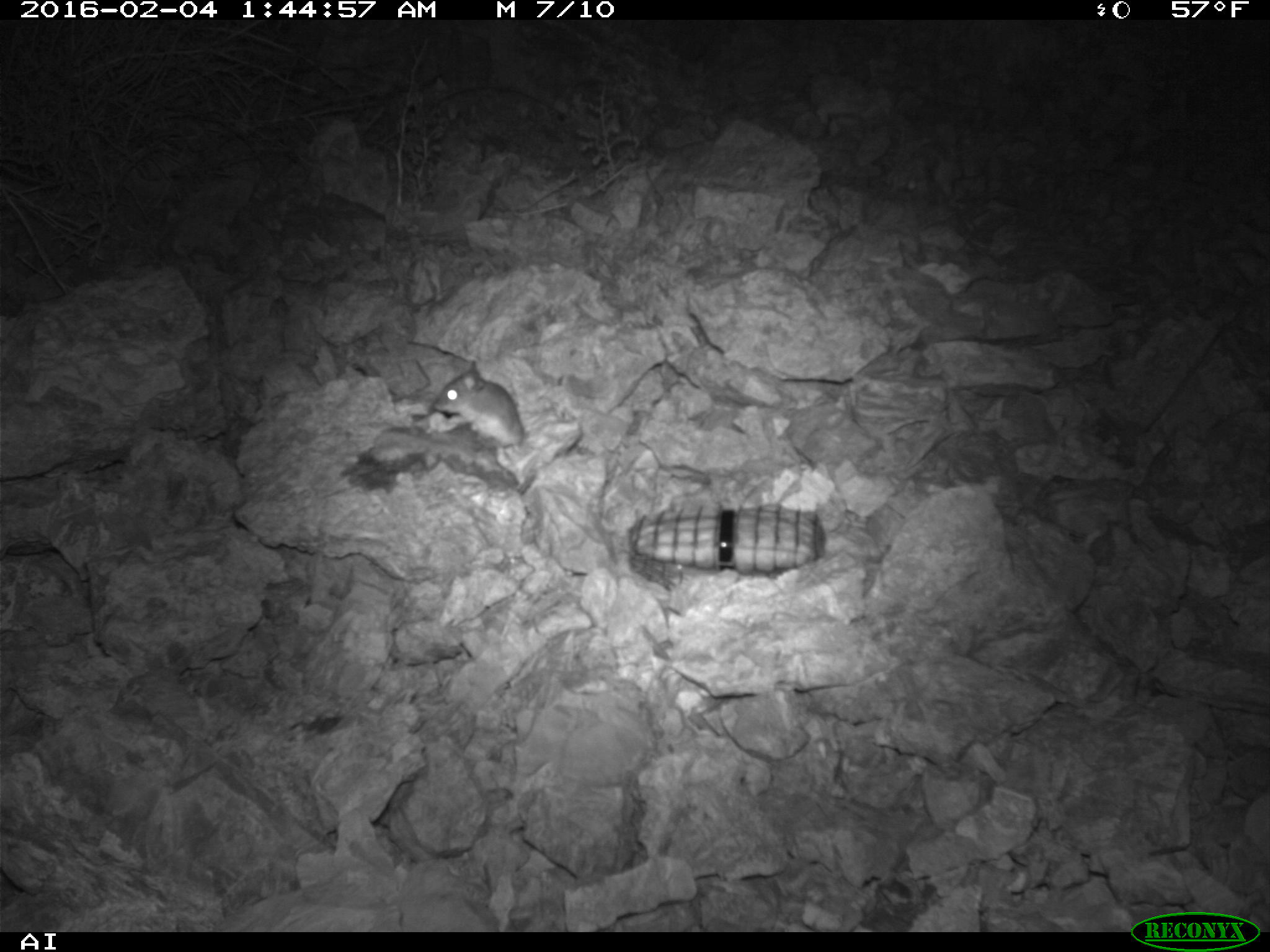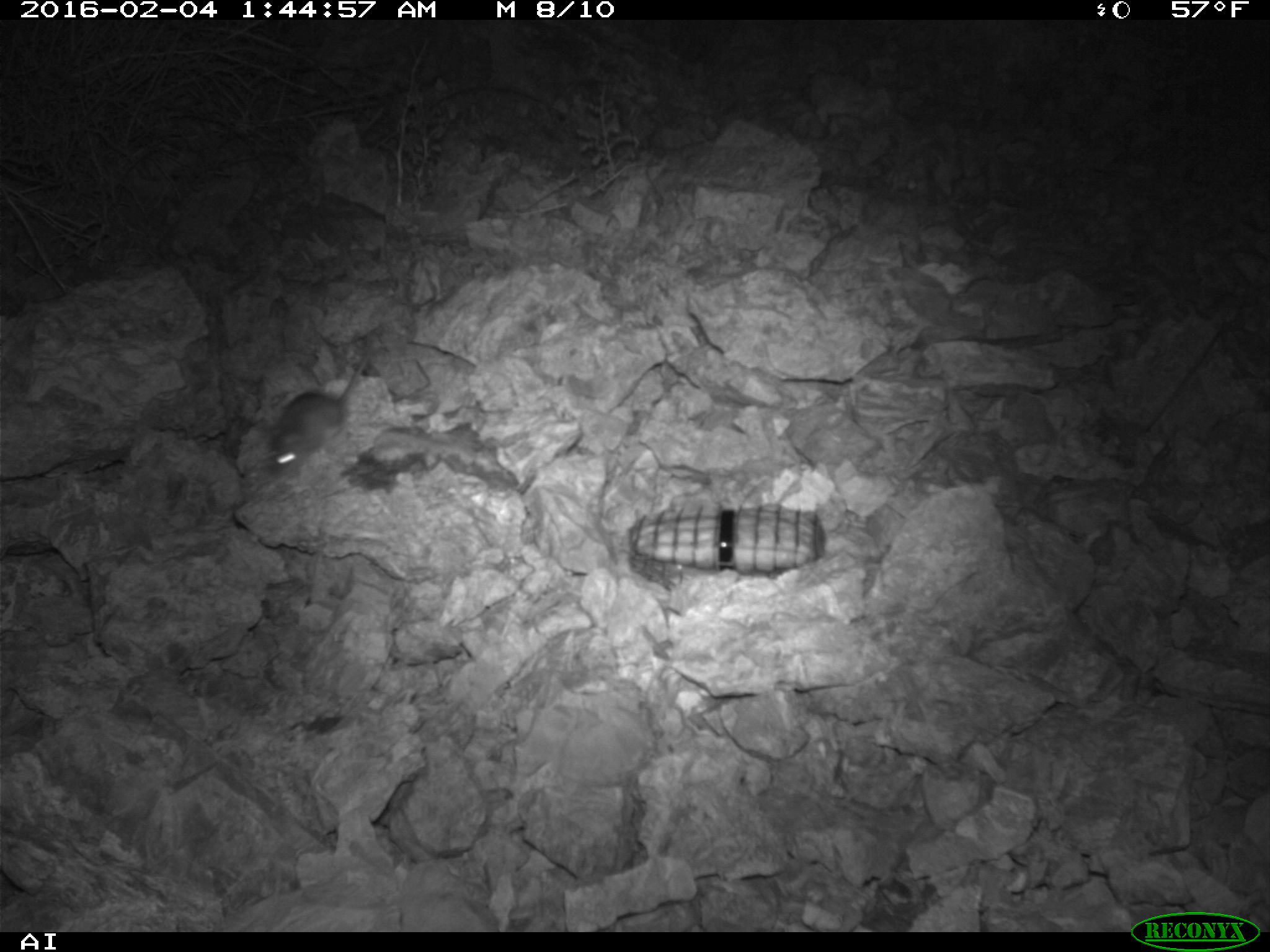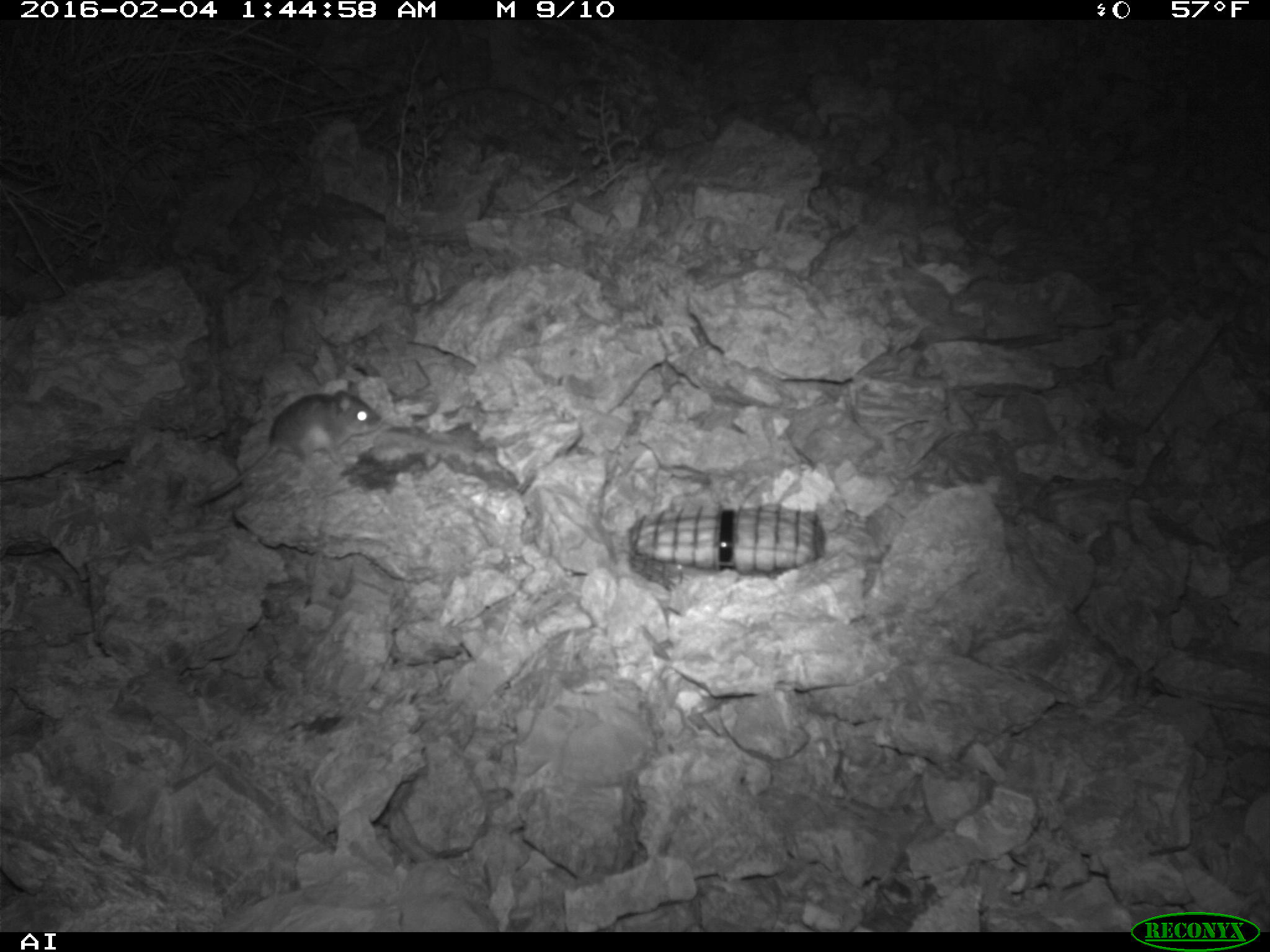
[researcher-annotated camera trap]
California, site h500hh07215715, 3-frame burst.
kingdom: Animalia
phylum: Chordata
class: Mammalia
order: Rodentia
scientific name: Rodentia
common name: rodent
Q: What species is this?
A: Rodent (Rodentia).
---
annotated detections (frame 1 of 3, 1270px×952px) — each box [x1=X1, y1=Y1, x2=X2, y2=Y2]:
rodent: [x1=432, y1=359, x2=524, y2=451]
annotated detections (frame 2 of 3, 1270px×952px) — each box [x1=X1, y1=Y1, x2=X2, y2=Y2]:
rodent: [x1=261, y1=333, x2=377, y2=479]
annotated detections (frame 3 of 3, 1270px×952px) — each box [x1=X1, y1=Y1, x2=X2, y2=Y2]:
rodent: [x1=179, y1=377, x2=383, y2=511]